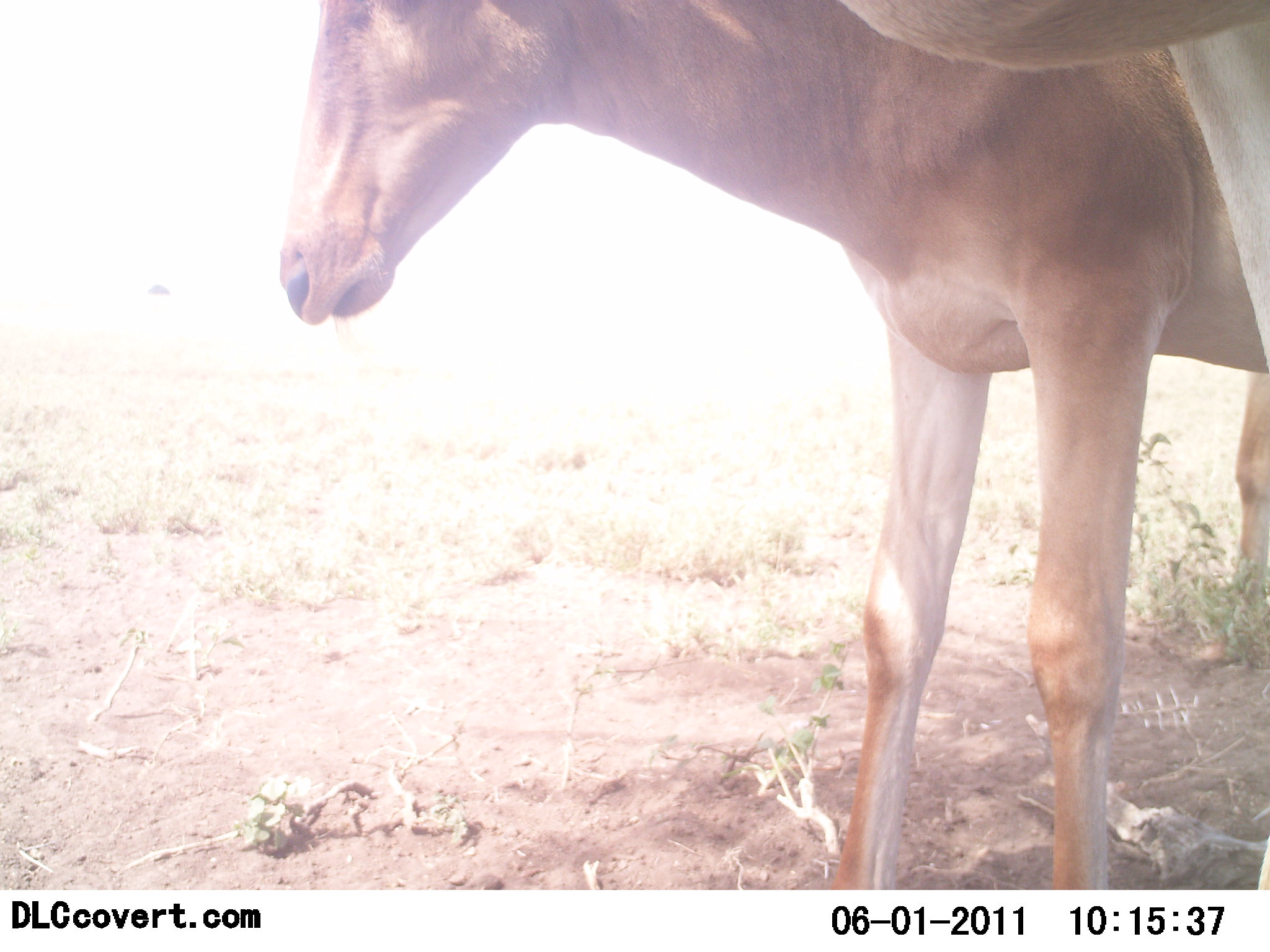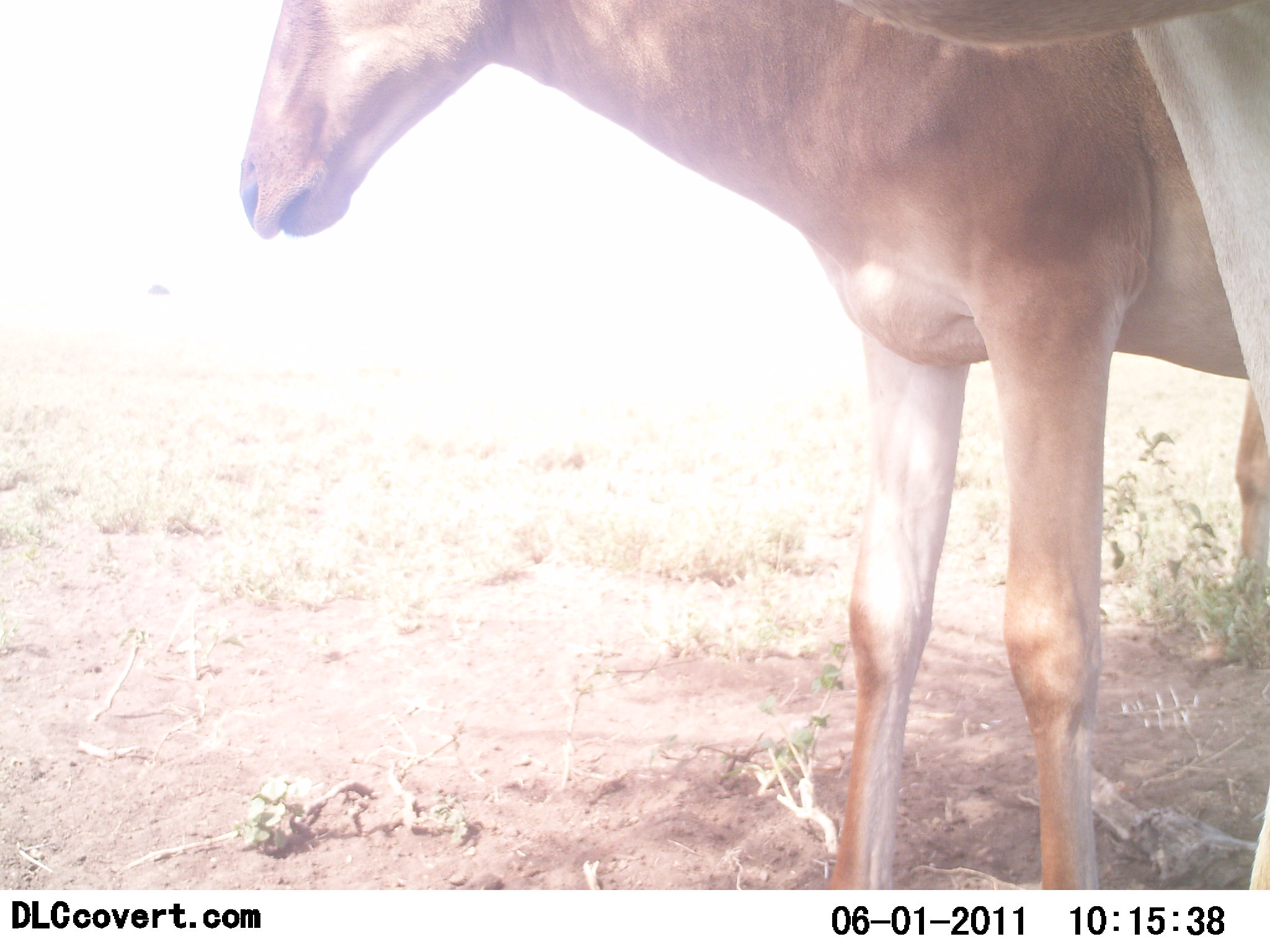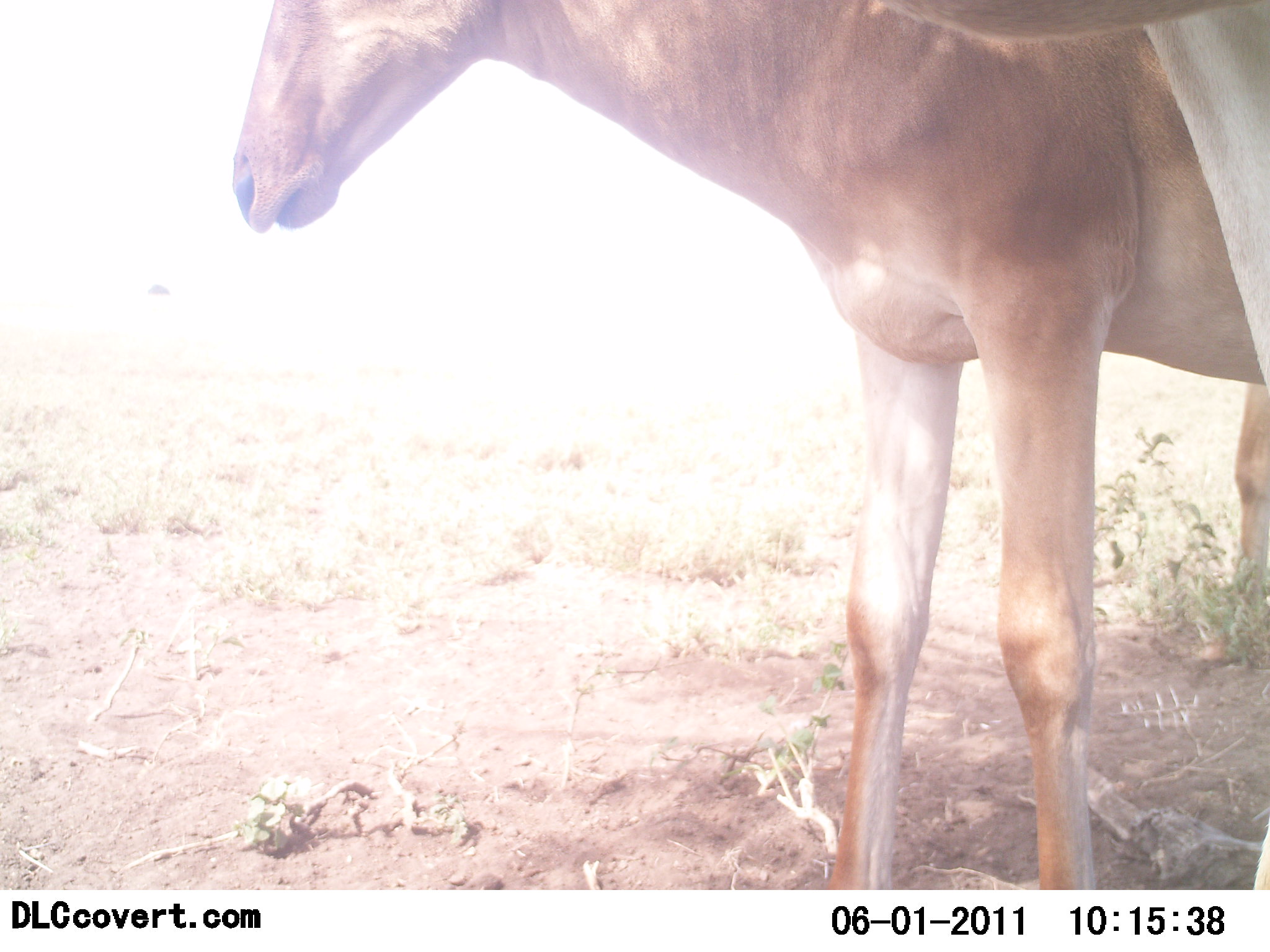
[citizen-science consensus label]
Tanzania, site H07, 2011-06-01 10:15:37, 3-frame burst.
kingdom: Animalia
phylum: Chordata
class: Mammalia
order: Artiodactyla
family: Bovidae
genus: Alcelaphus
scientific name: Alcelaphus buselaphus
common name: hartebeest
Hartebeest (Alcelaphus buselaphus), count 2. Behavior (volunteer vote fractions): standing 100%, resting 0%, moving 0%, interacting 0%. Young present (vote fraction): 14%. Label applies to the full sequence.